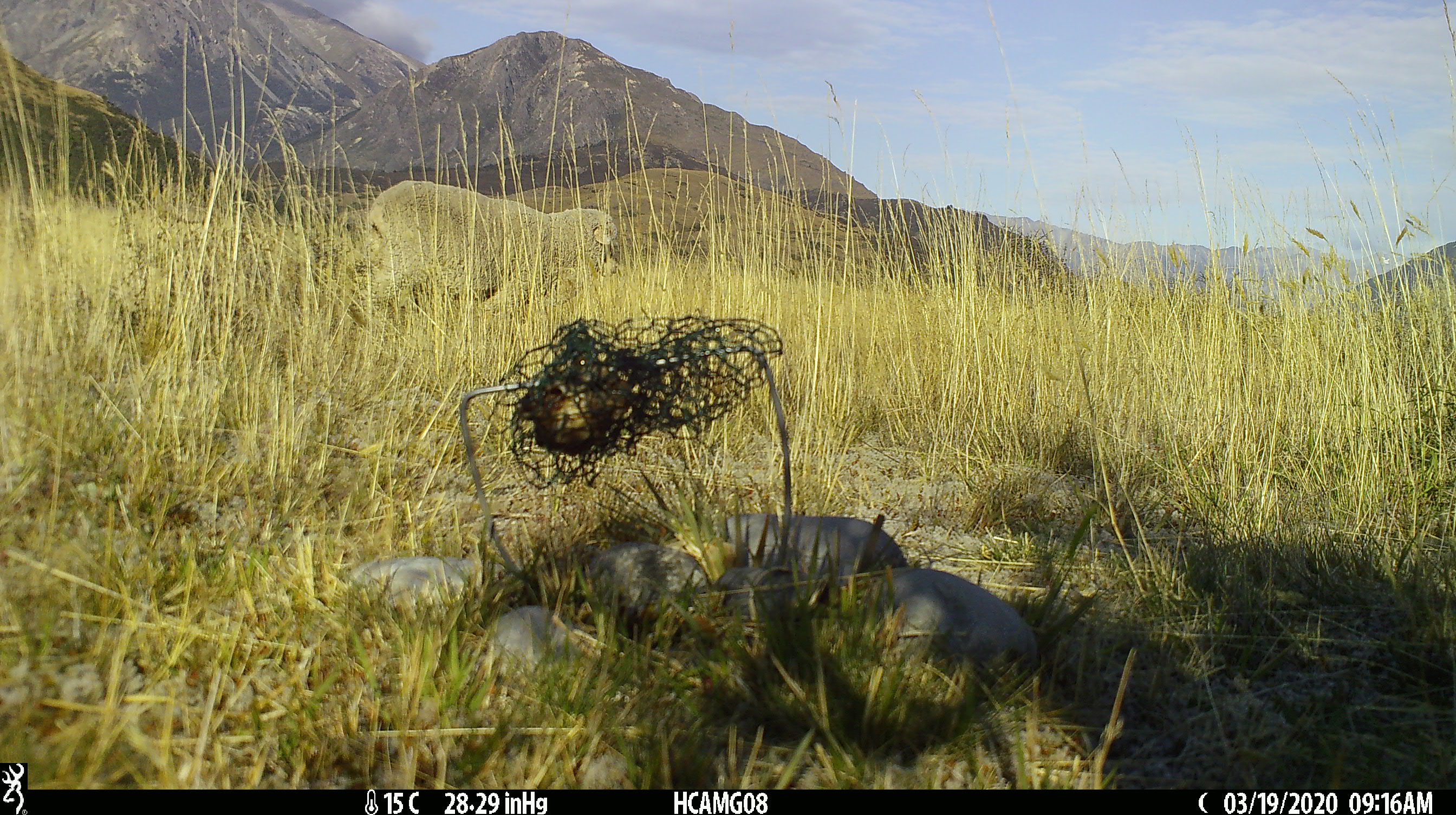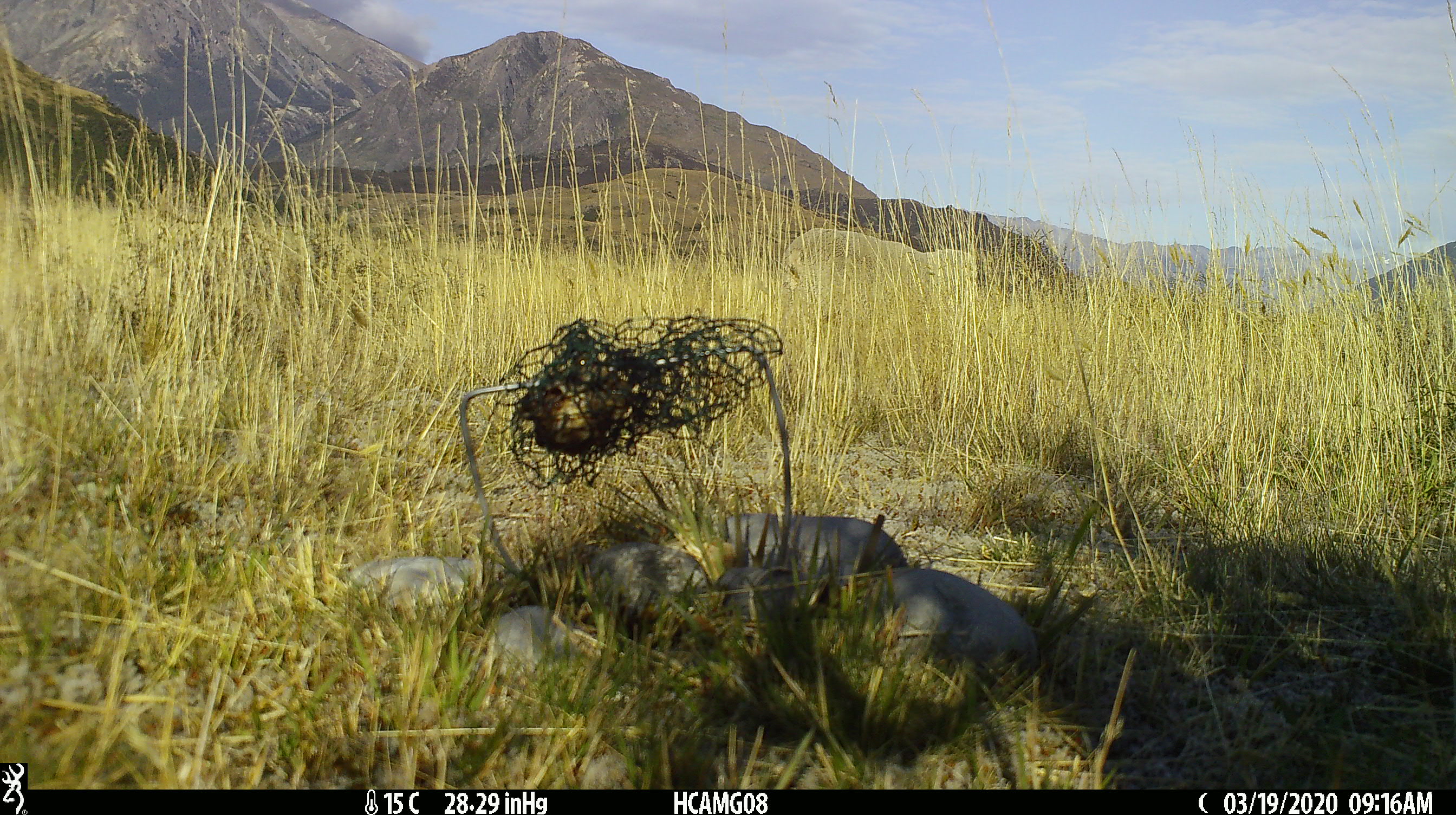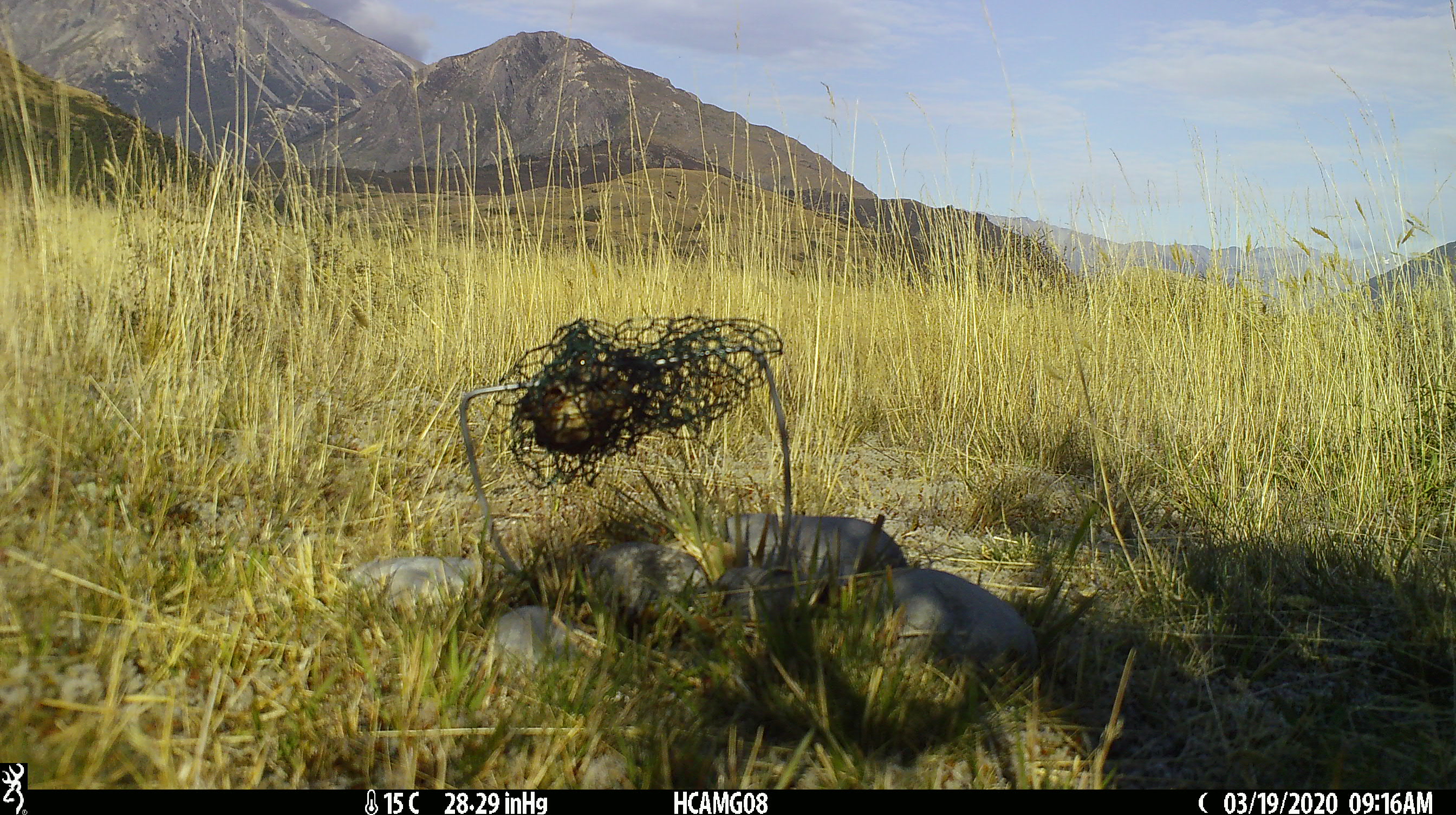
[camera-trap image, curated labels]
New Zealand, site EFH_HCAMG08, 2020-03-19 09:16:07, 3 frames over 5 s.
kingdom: Animalia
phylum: Chordata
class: Mammalia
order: Artiodactyla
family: Bovidae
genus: Ovis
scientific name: Ovis aries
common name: domestic sheep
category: sheep